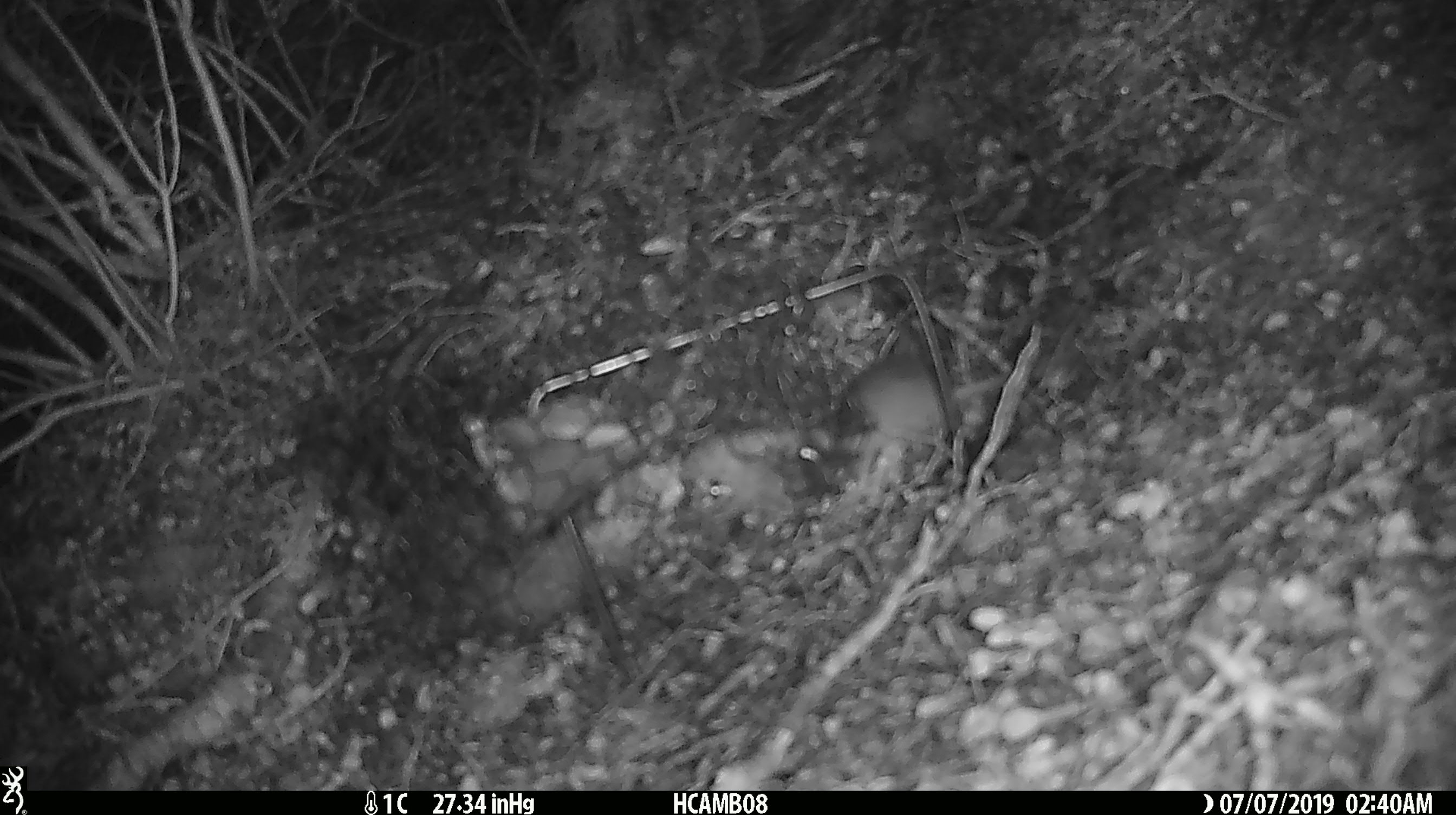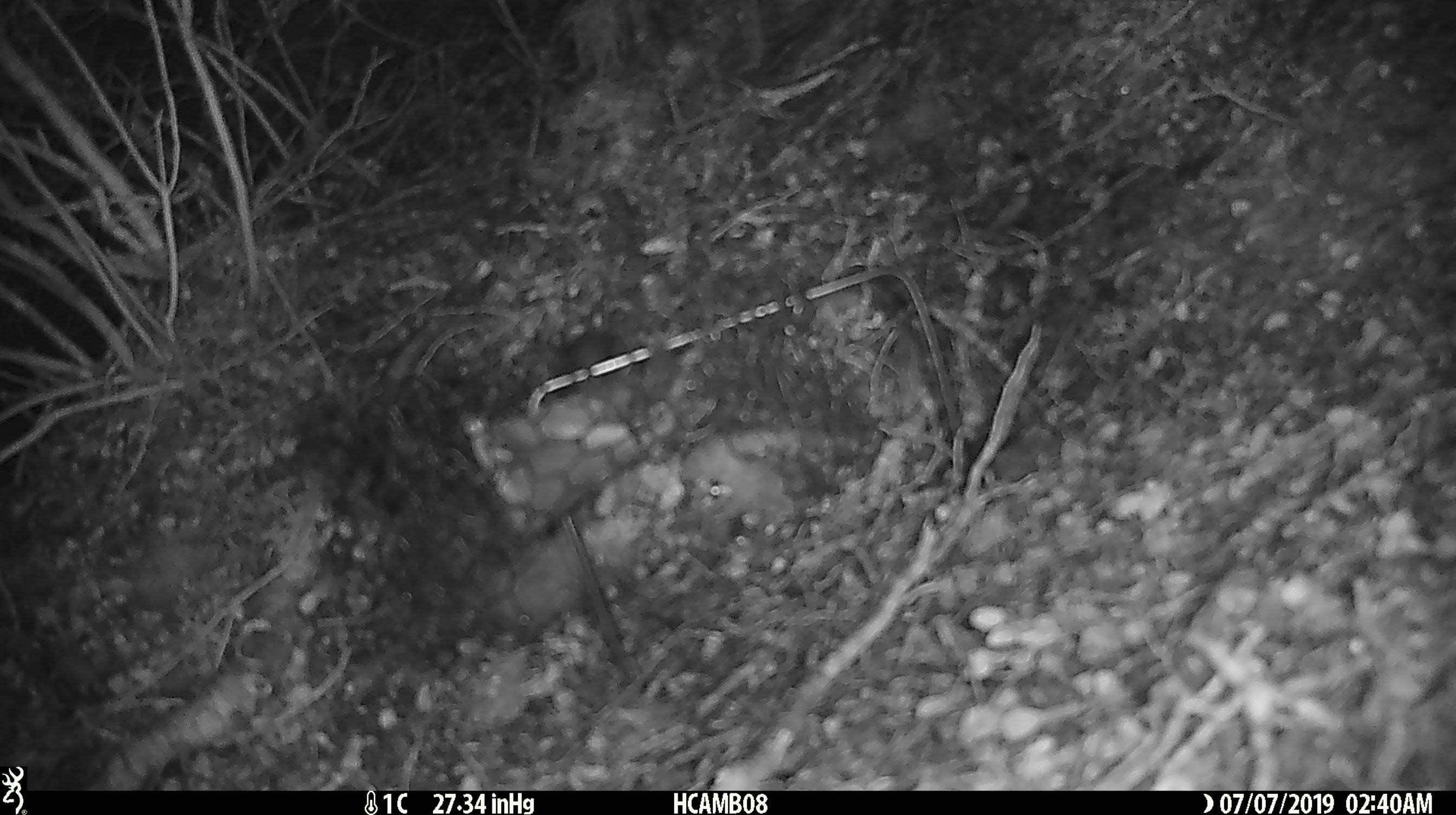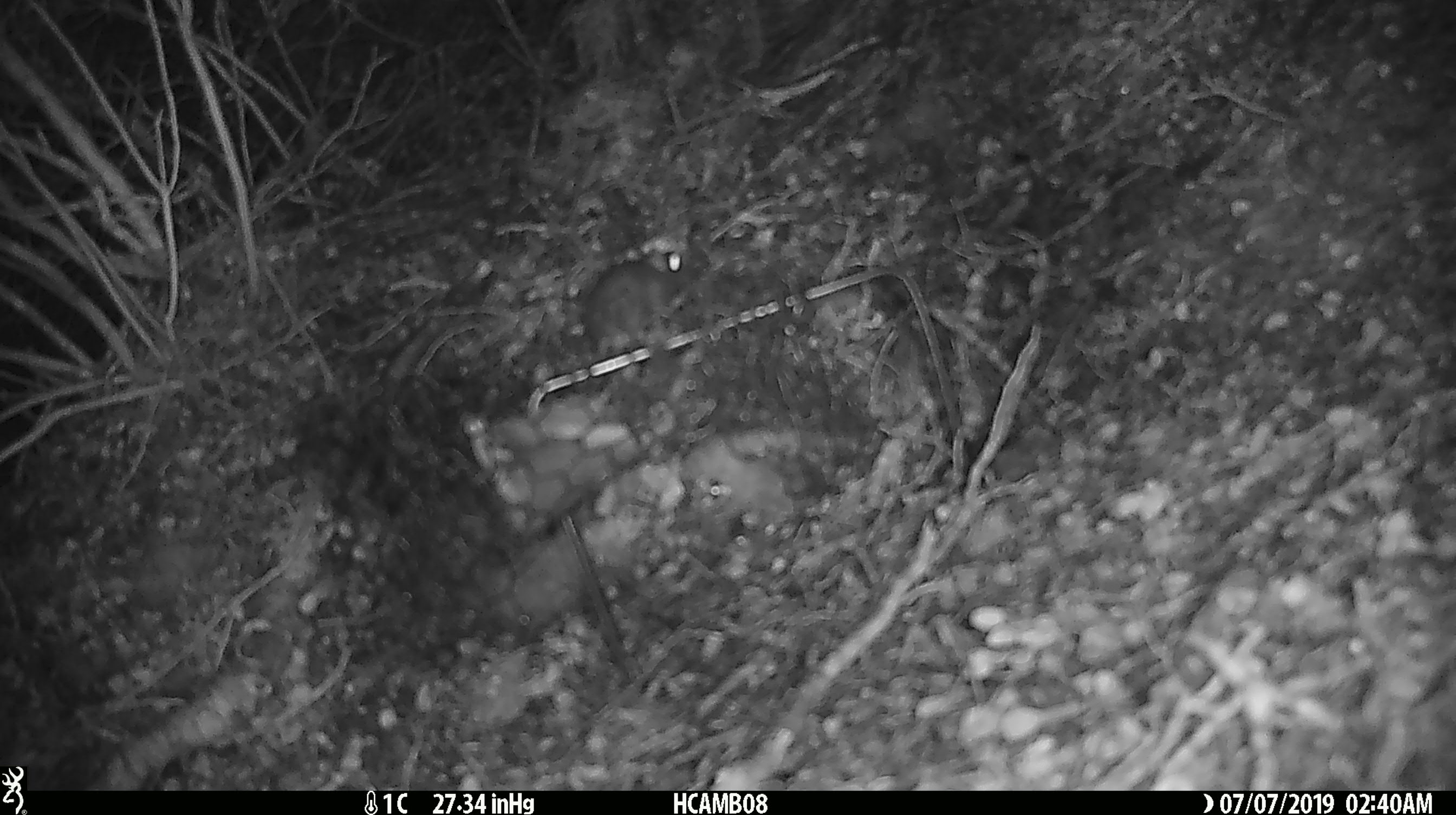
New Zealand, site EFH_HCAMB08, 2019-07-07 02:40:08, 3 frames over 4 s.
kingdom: Animalia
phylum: Chordata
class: Mammalia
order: Rodentia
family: Muridae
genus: Mus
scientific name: Mus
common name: mouse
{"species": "mouse (Mus)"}